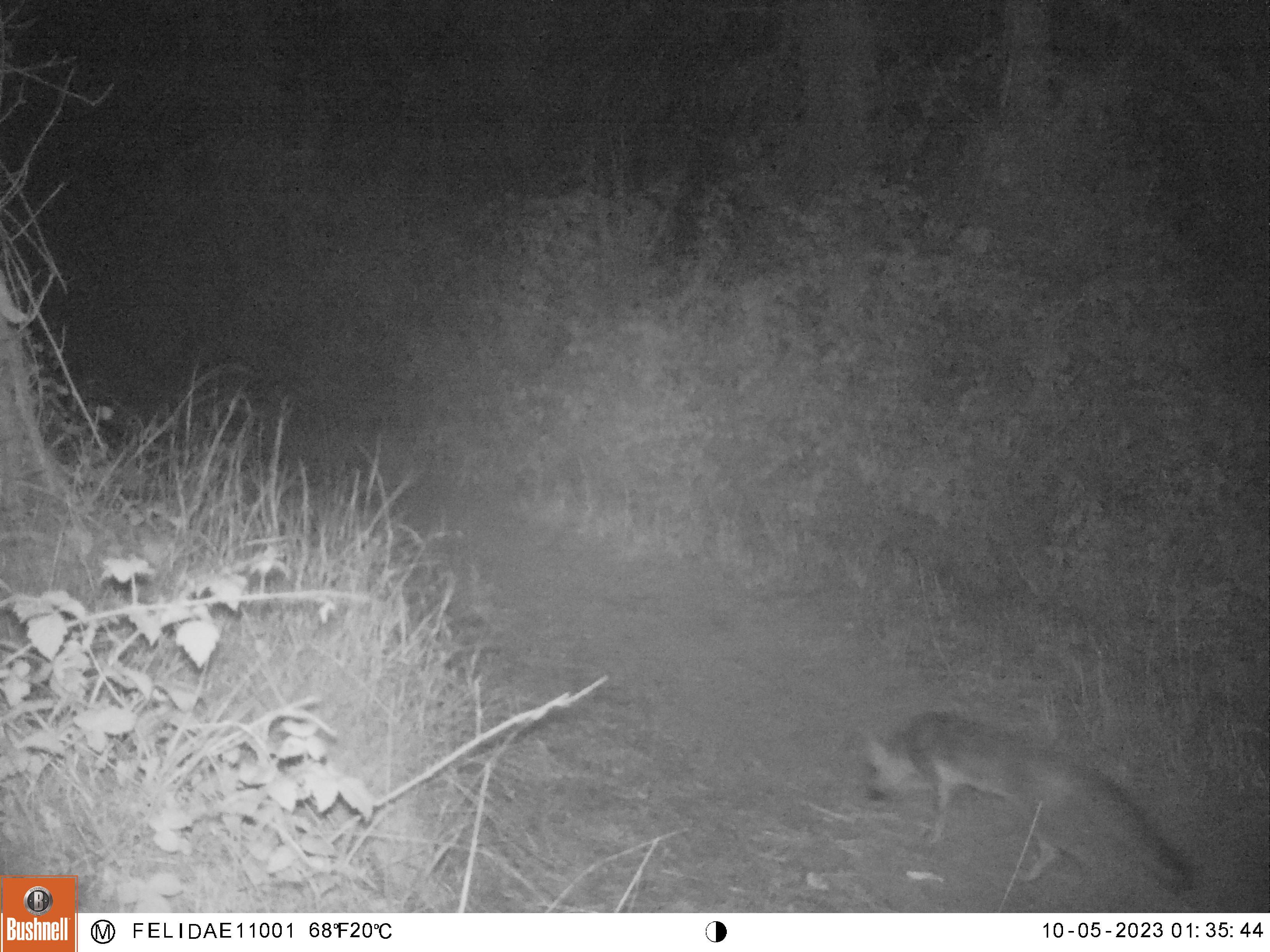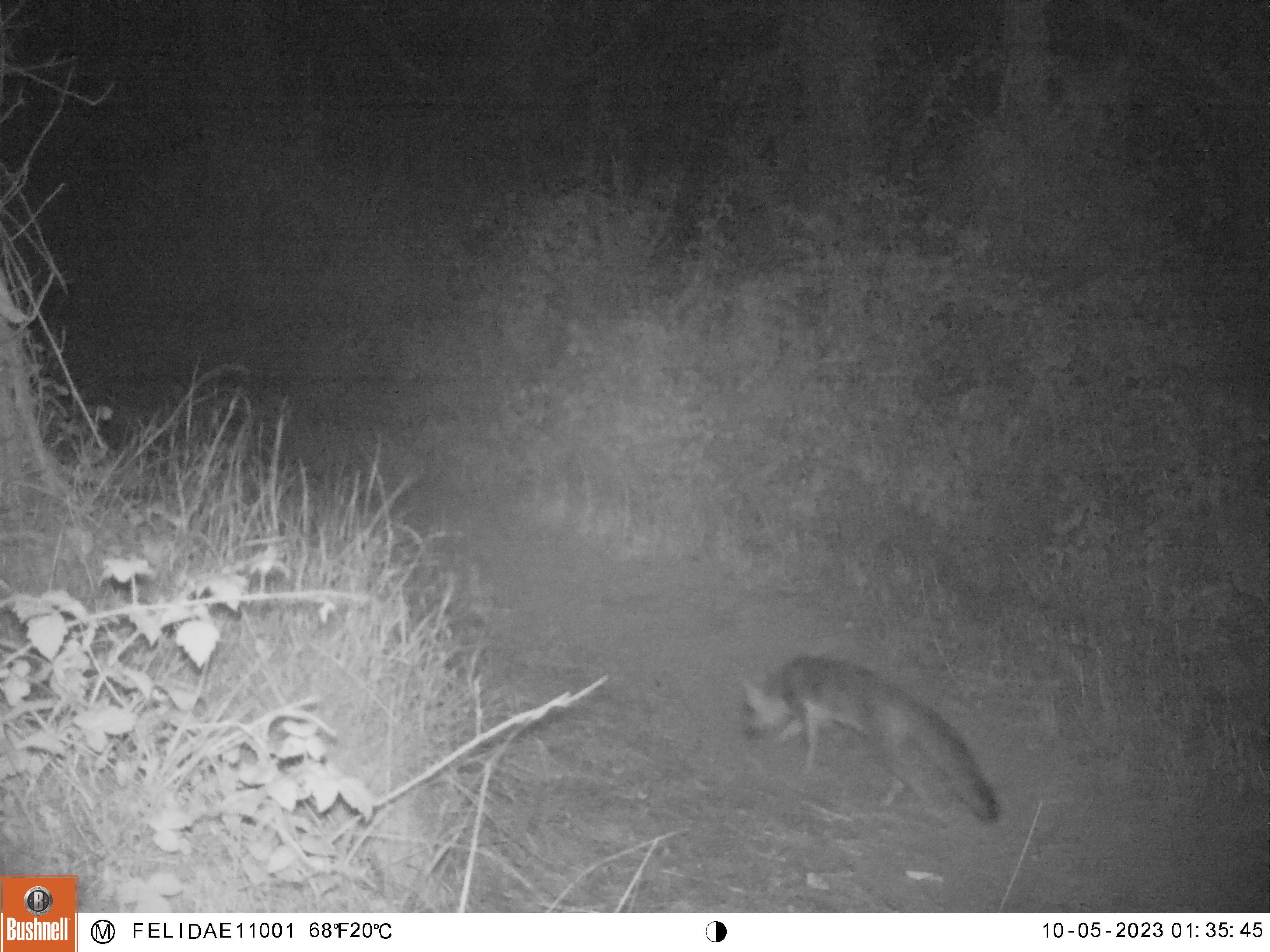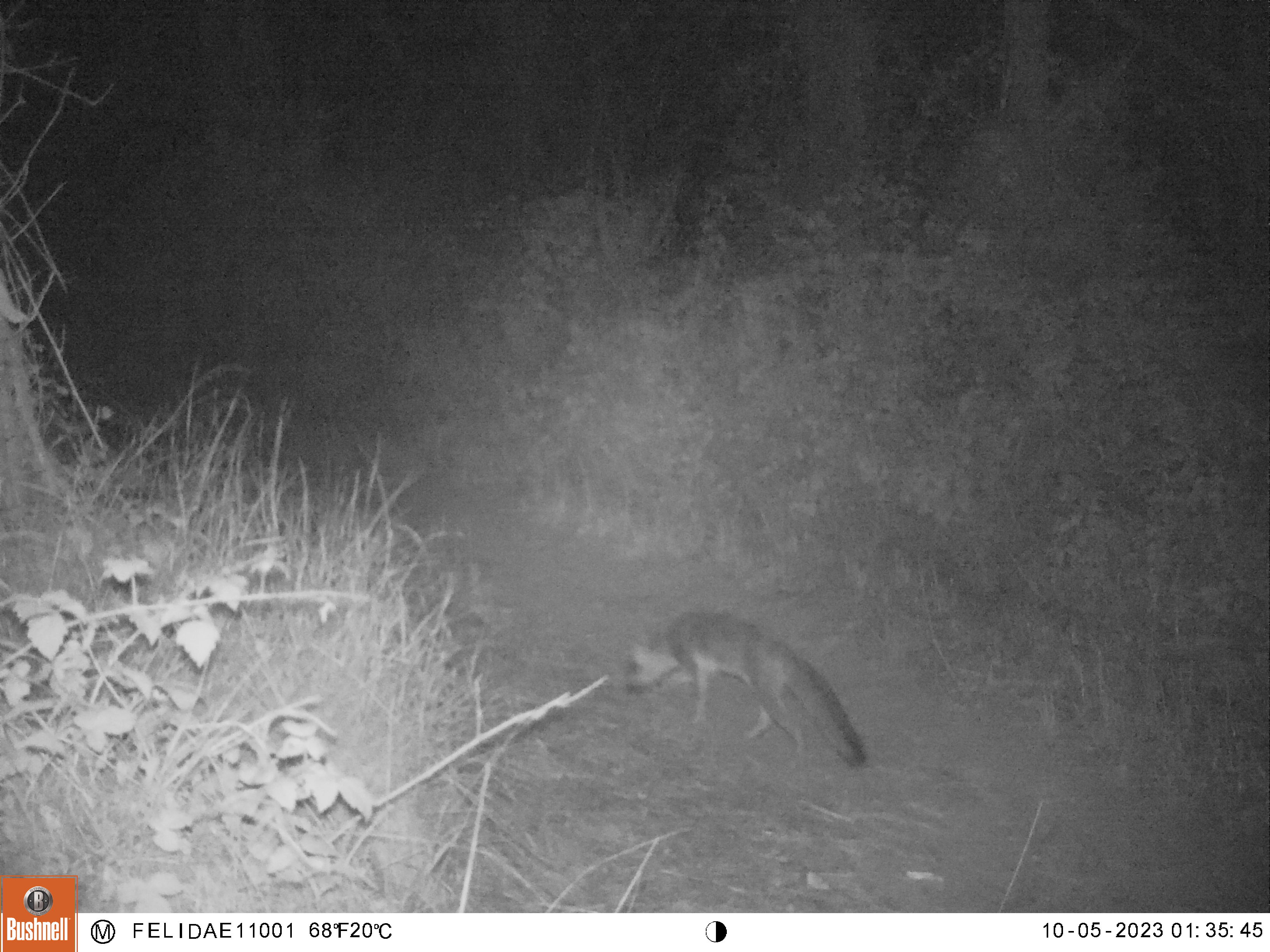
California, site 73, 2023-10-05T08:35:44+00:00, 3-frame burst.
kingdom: Animalia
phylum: Chordata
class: Mammalia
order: Carnivora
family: Canidae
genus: Urocyon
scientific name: Urocyon cinereoargenteus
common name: gray fox